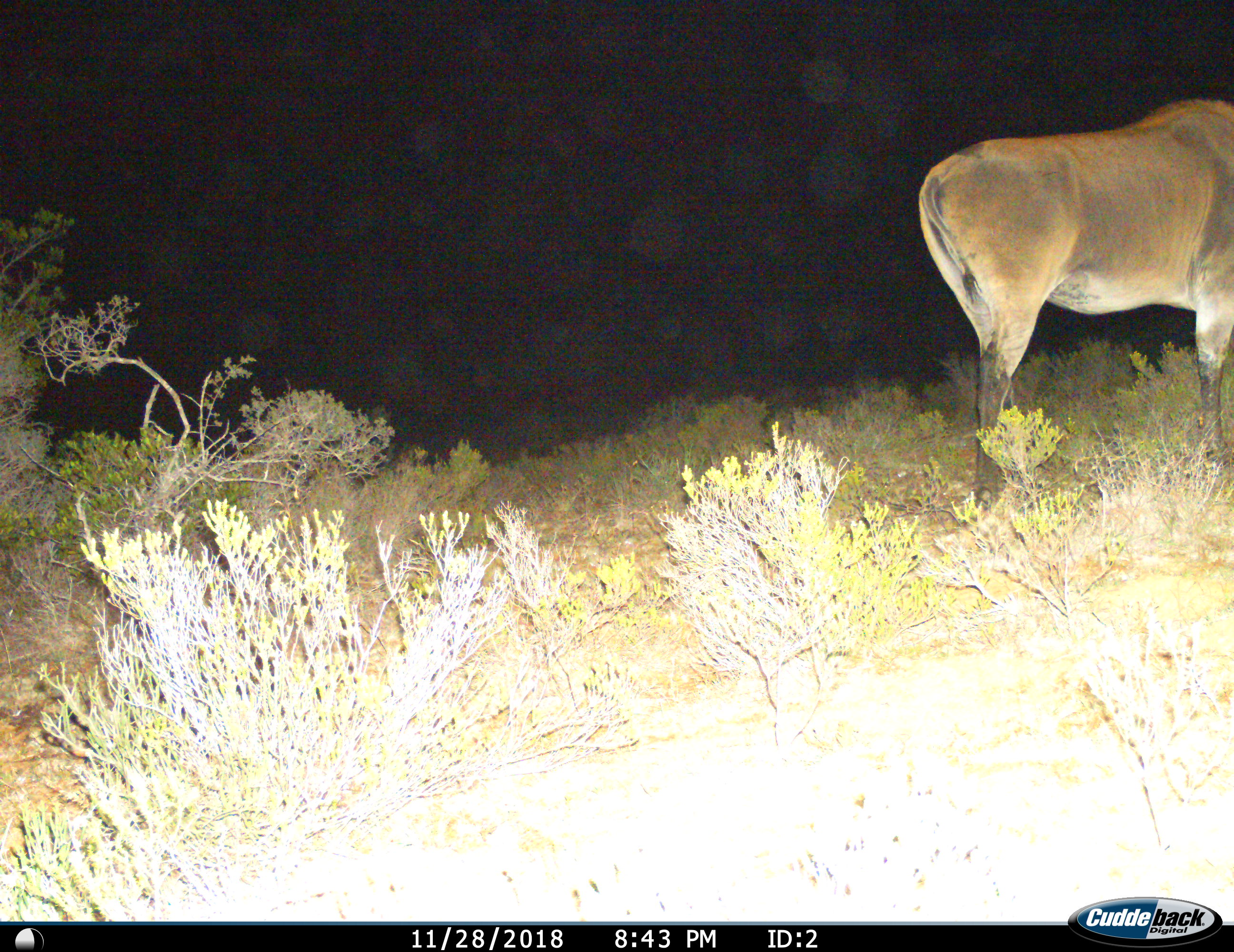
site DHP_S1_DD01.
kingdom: Animalia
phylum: Chordata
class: Mammalia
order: Artiodactyla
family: Bovidae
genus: Tragelaphus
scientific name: Tragelaphus oryx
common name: eland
Eland (Tragelaphus oryx), count 1. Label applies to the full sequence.